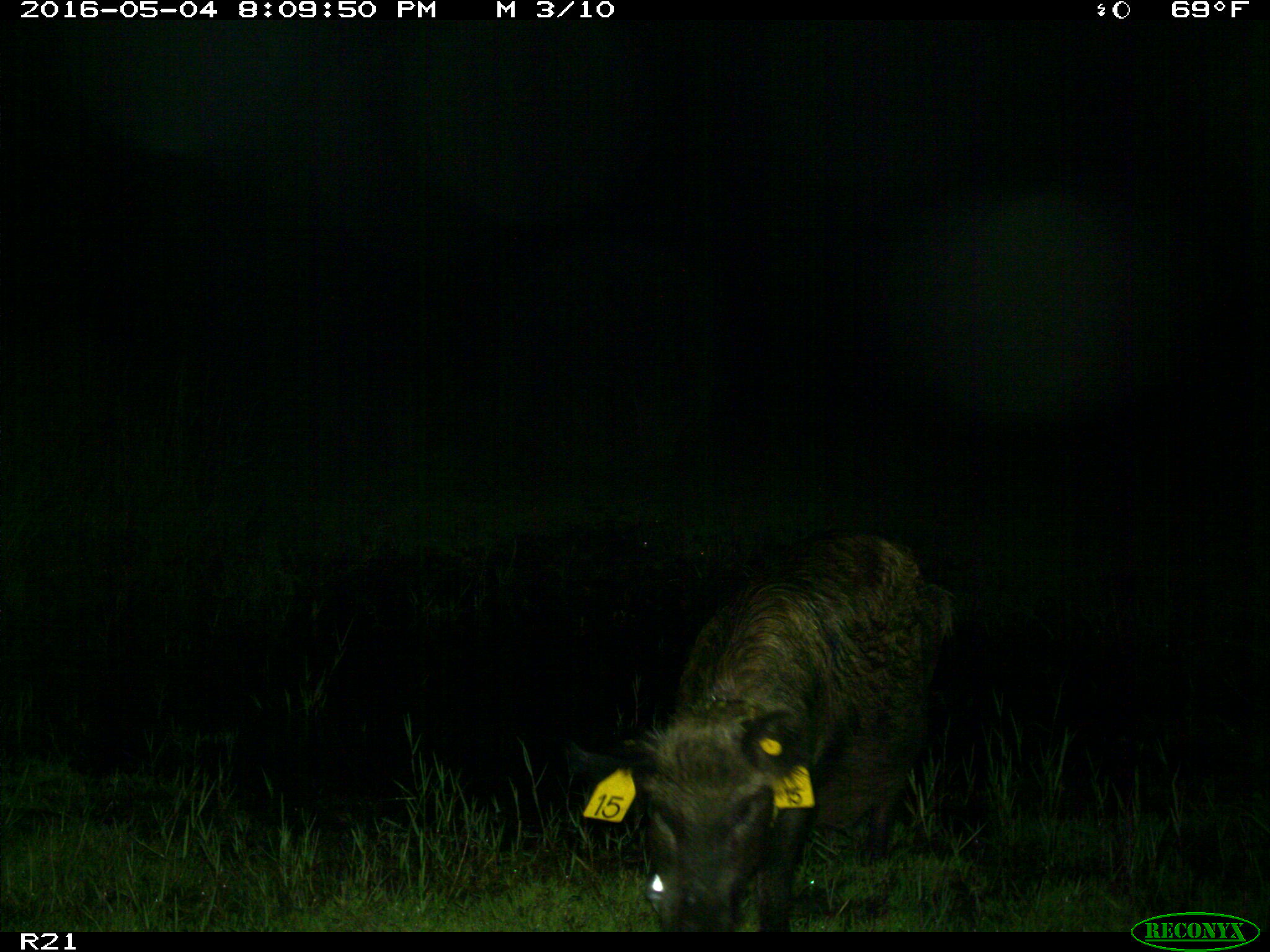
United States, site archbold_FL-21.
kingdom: Animalia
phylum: Chordata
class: Mammalia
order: Artiodactyla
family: Suidae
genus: Sus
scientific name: Sus scrofa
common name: wild boar